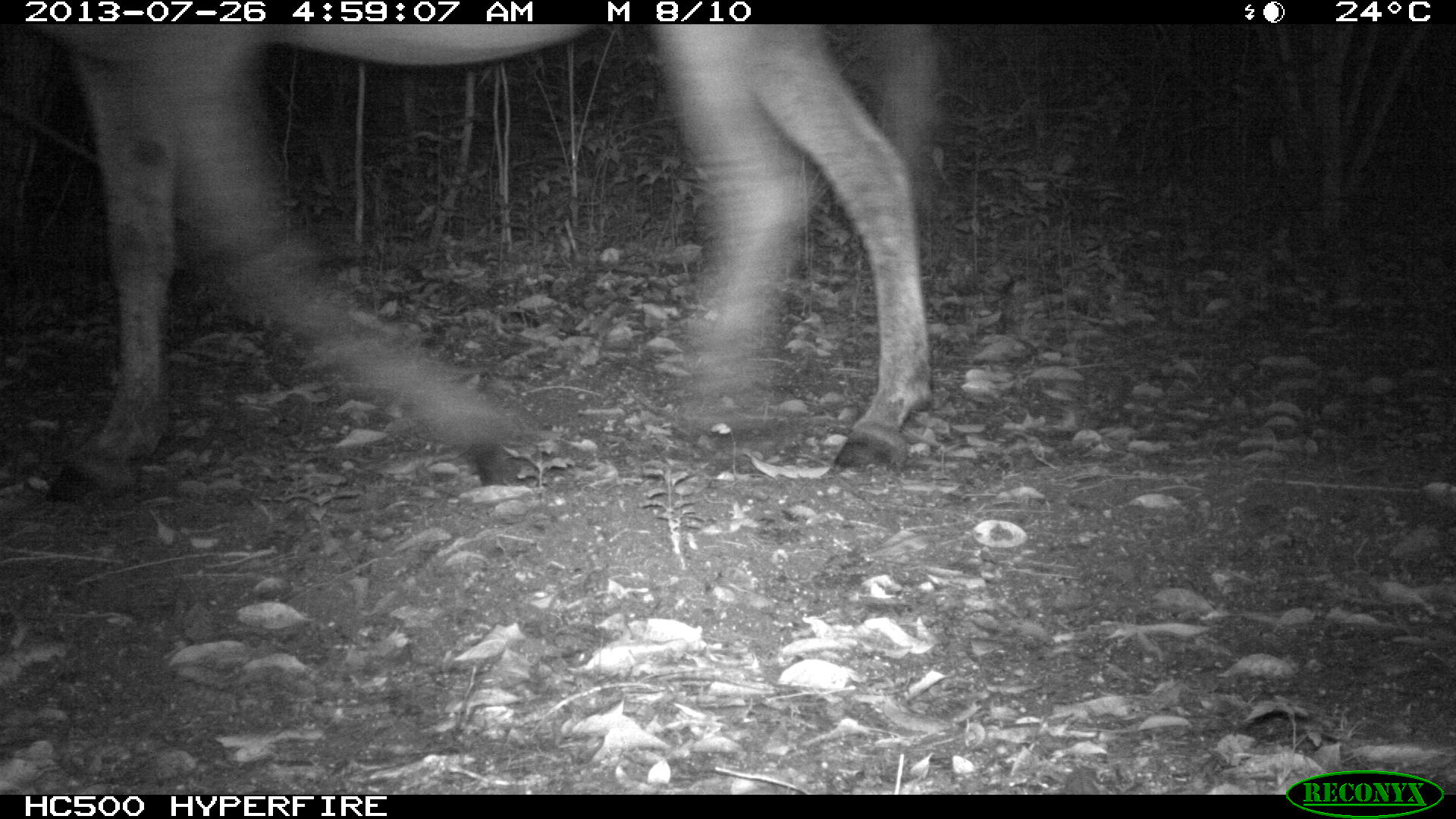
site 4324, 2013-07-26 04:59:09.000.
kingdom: Animalia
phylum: Chordata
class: Mammalia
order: Perissodactyla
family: Equidae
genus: Equus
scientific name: Equus ferus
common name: wild horse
Equus ferus (wild horse), count 1.